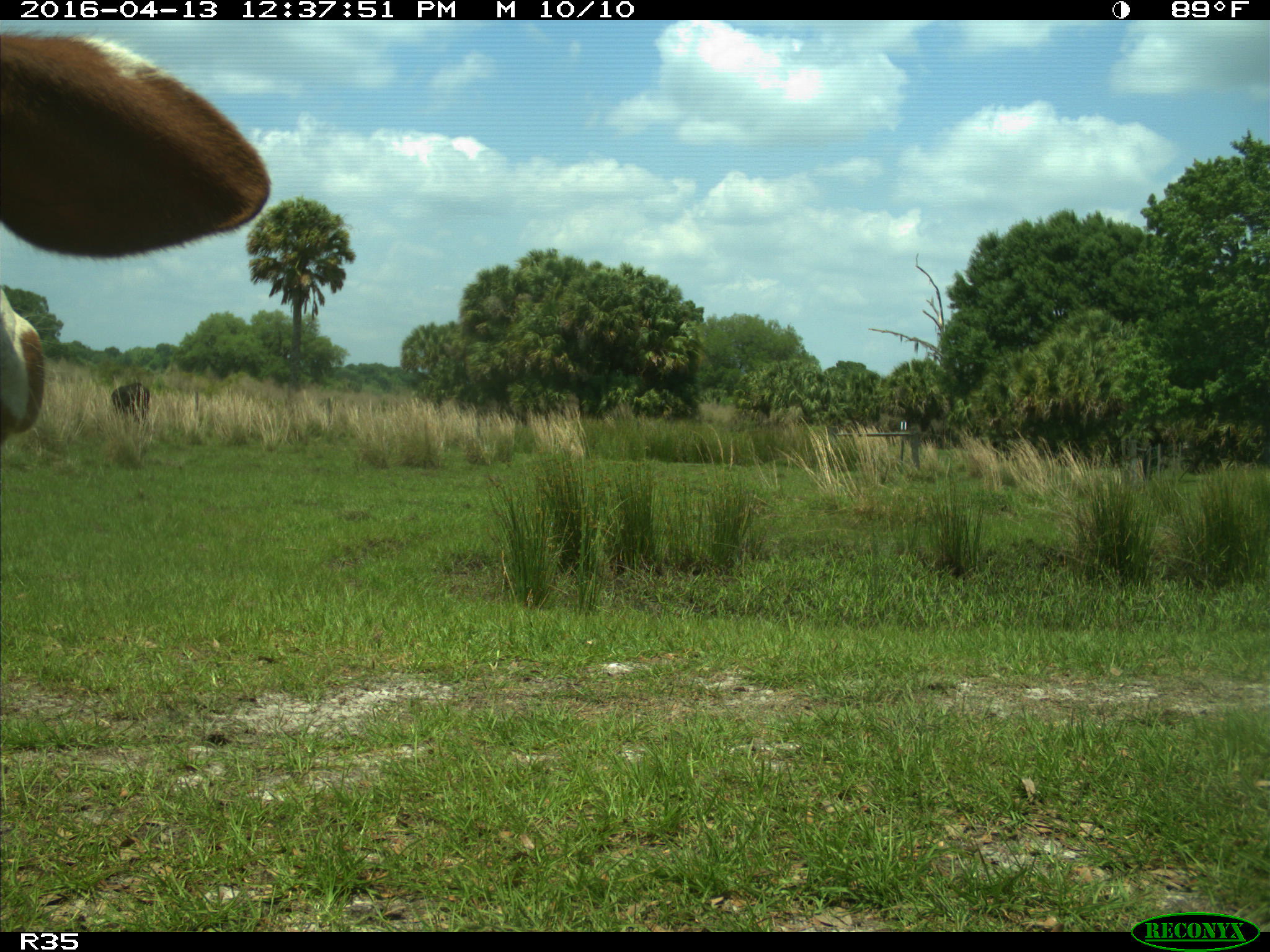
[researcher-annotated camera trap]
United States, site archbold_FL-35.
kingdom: Animalia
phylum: Chordata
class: Mammalia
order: Artiodactyla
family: Bovidae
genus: Bos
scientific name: Bos taurus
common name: domestic cow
Bos taurus (domestic cow).